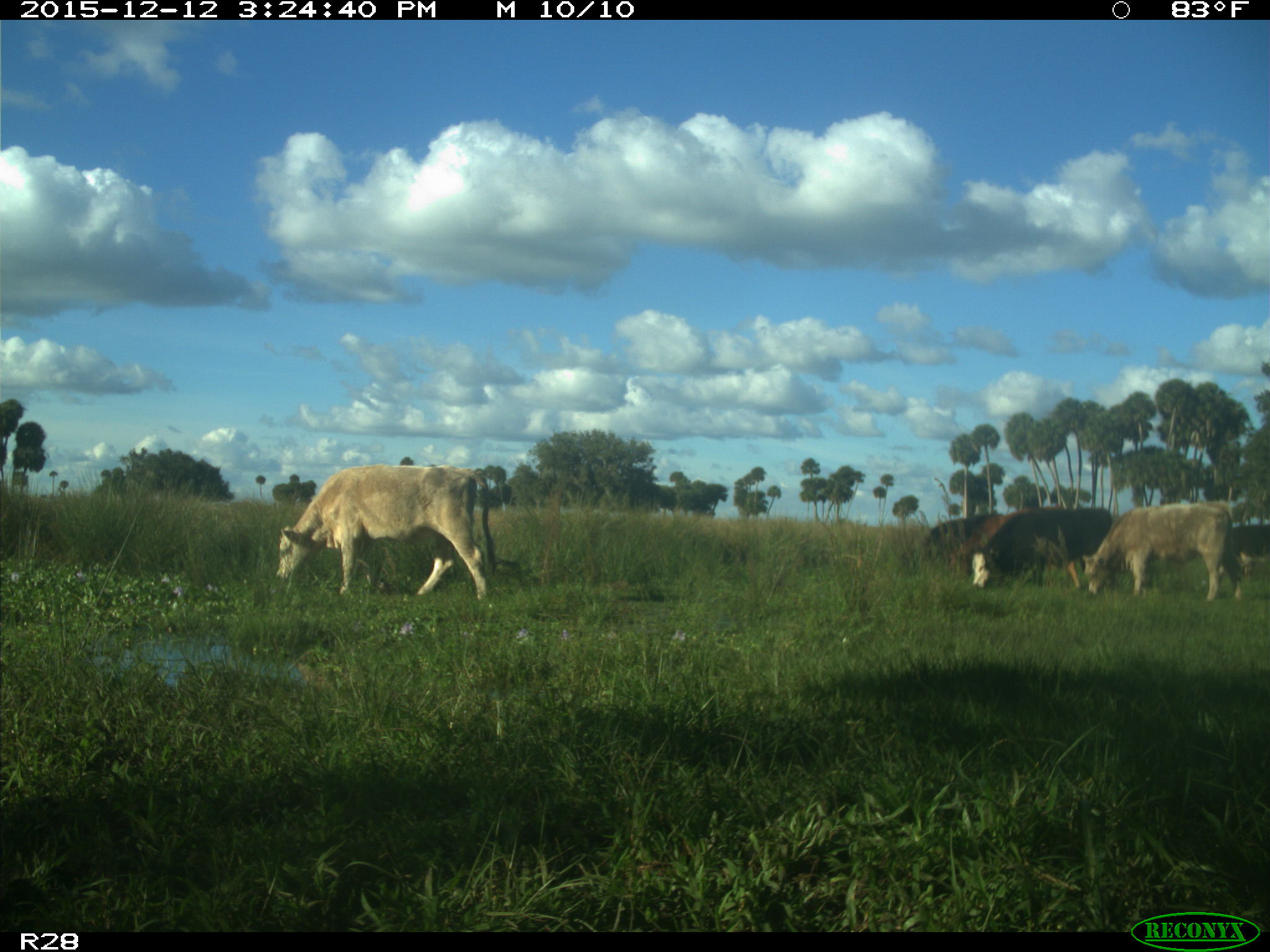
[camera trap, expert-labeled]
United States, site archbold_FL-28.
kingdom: Animalia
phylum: Chordata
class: Mammalia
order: Artiodactyla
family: Bovidae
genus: Bos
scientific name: Bos taurus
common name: domestic cow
Bos taurus (domestic cow).